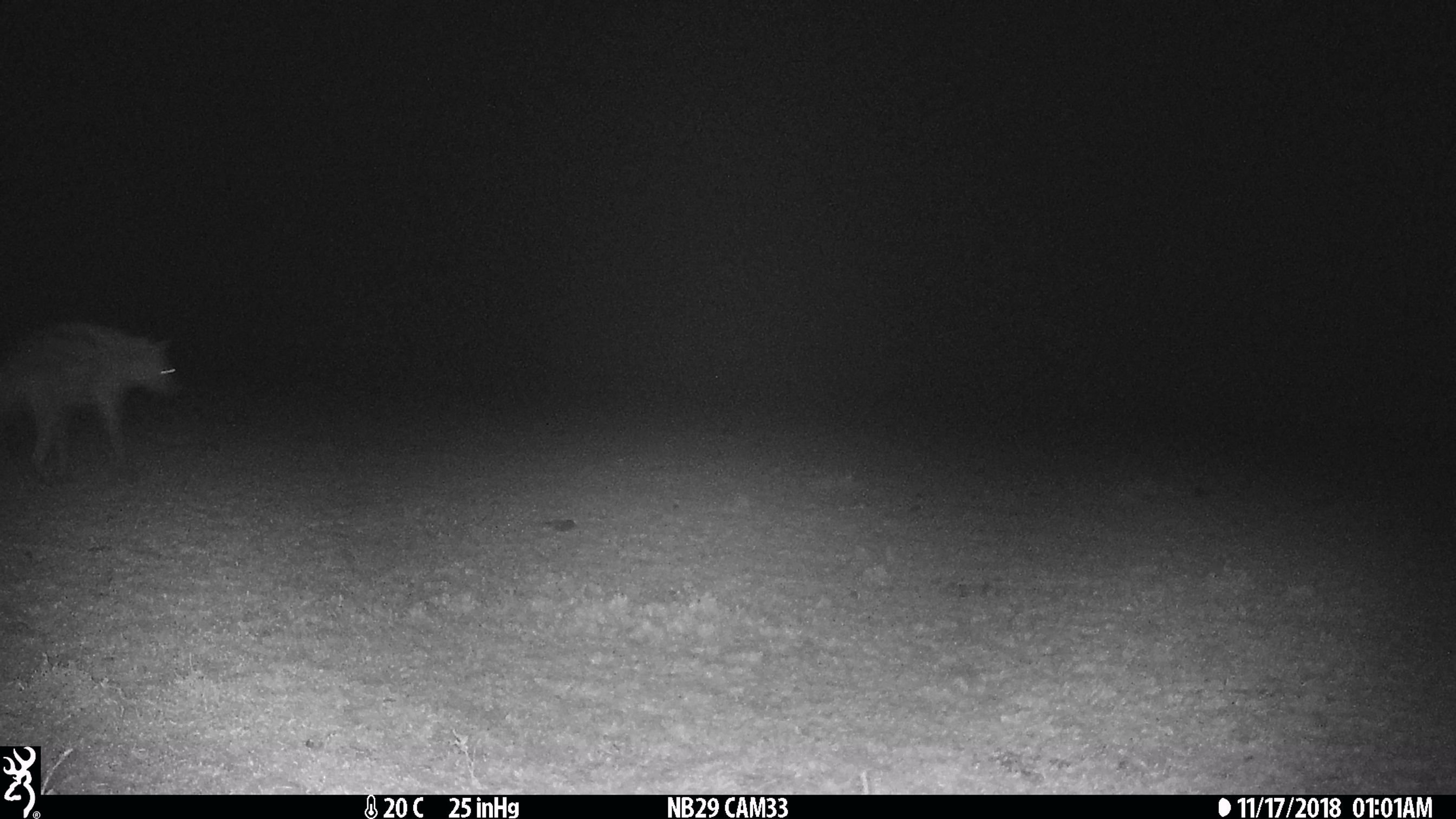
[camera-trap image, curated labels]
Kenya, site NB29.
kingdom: Animalia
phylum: Chordata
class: Mammalia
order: Carnivora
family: Hyaenidae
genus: Crocuta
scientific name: Crocuta crocuta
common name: spotted hyena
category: hyena spotted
Hyena spotted (spotted hyena) (Crocuta crocuta).